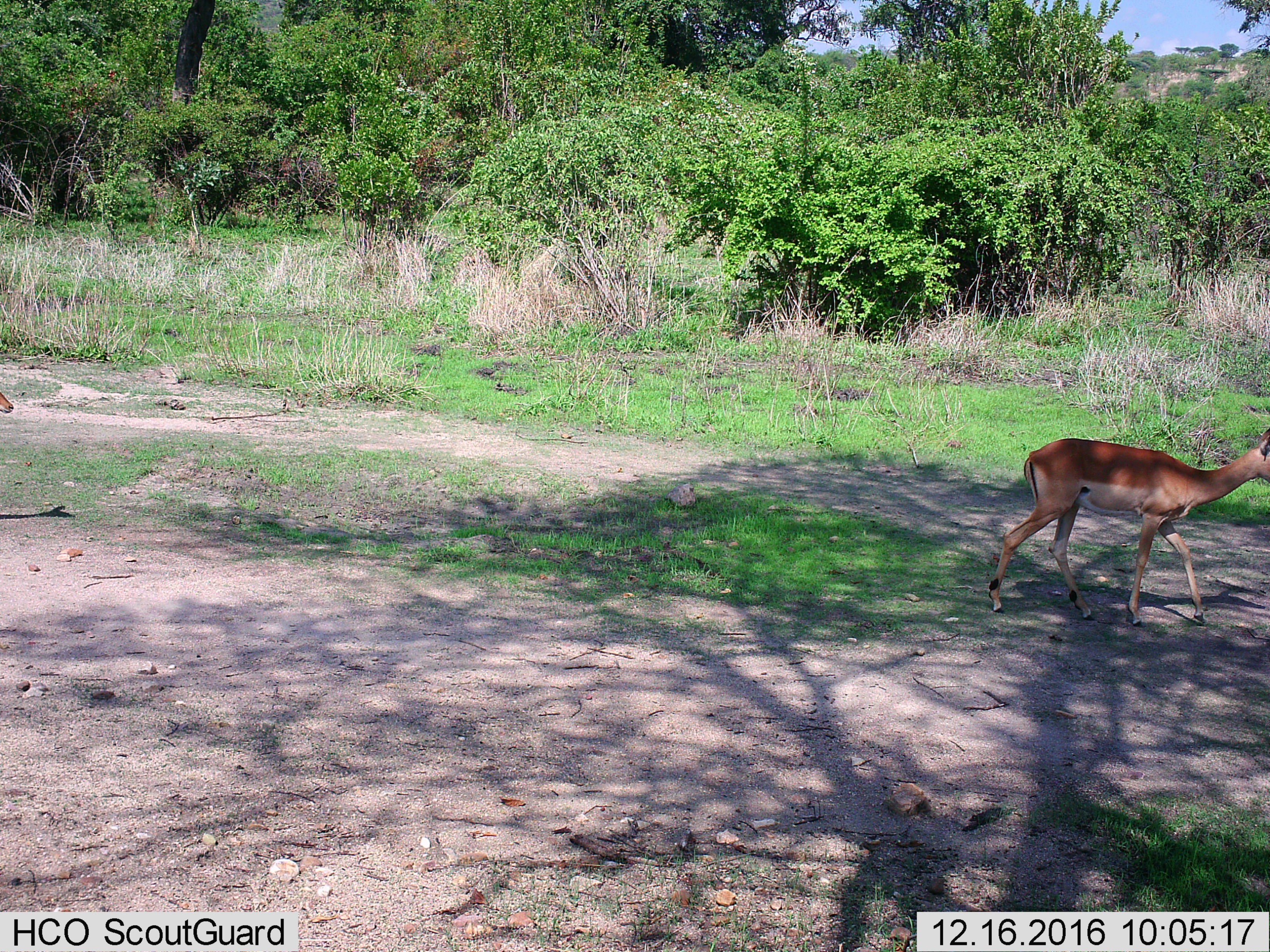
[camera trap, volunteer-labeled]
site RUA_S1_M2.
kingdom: Animalia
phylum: Chordata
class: Mammalia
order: Artiodactyla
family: Bovidae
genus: Aepyceros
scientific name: Aepyceros melampus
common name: impala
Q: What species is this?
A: Impala (Aepyceros melampus).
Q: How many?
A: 1.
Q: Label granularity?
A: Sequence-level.